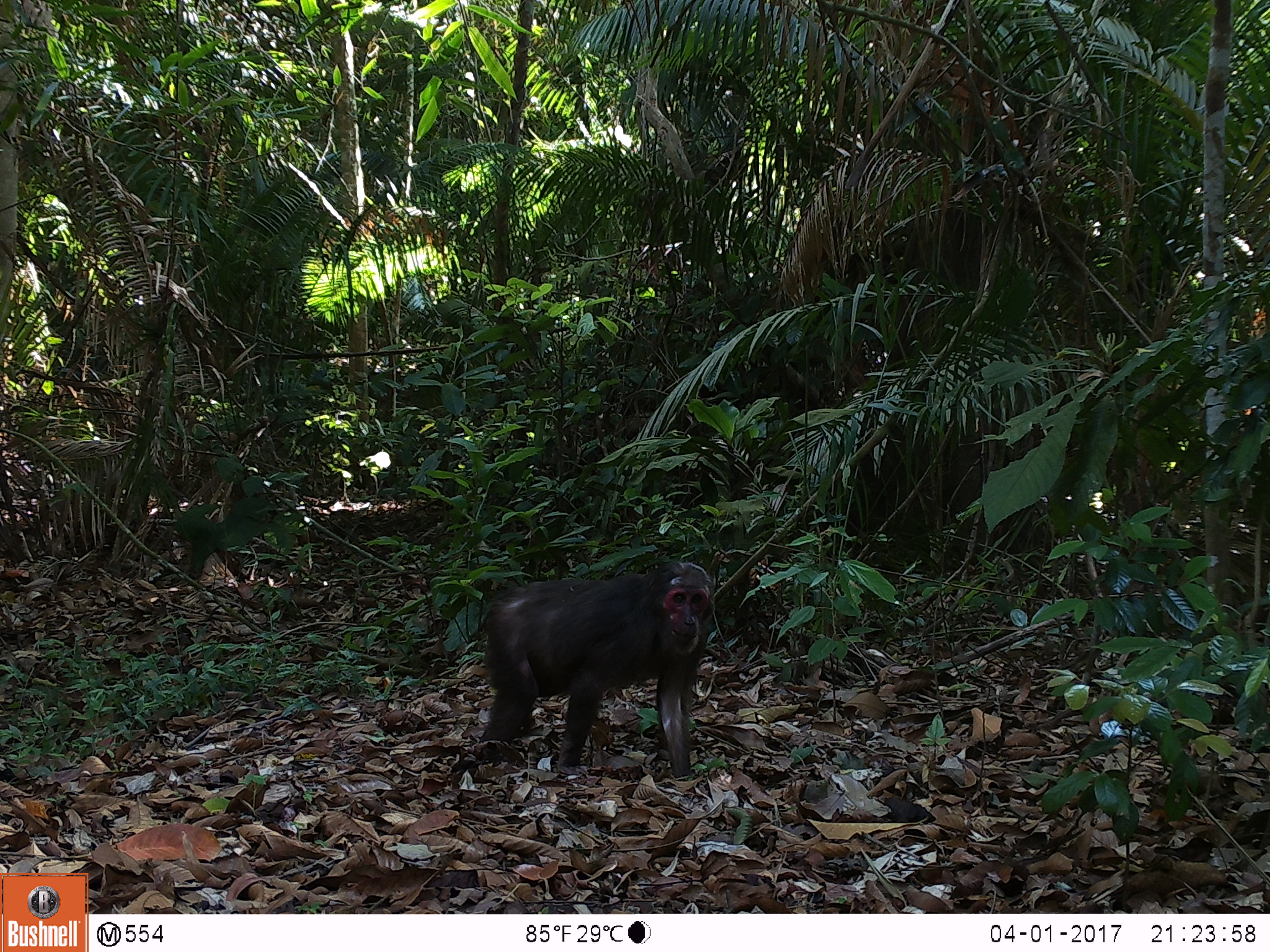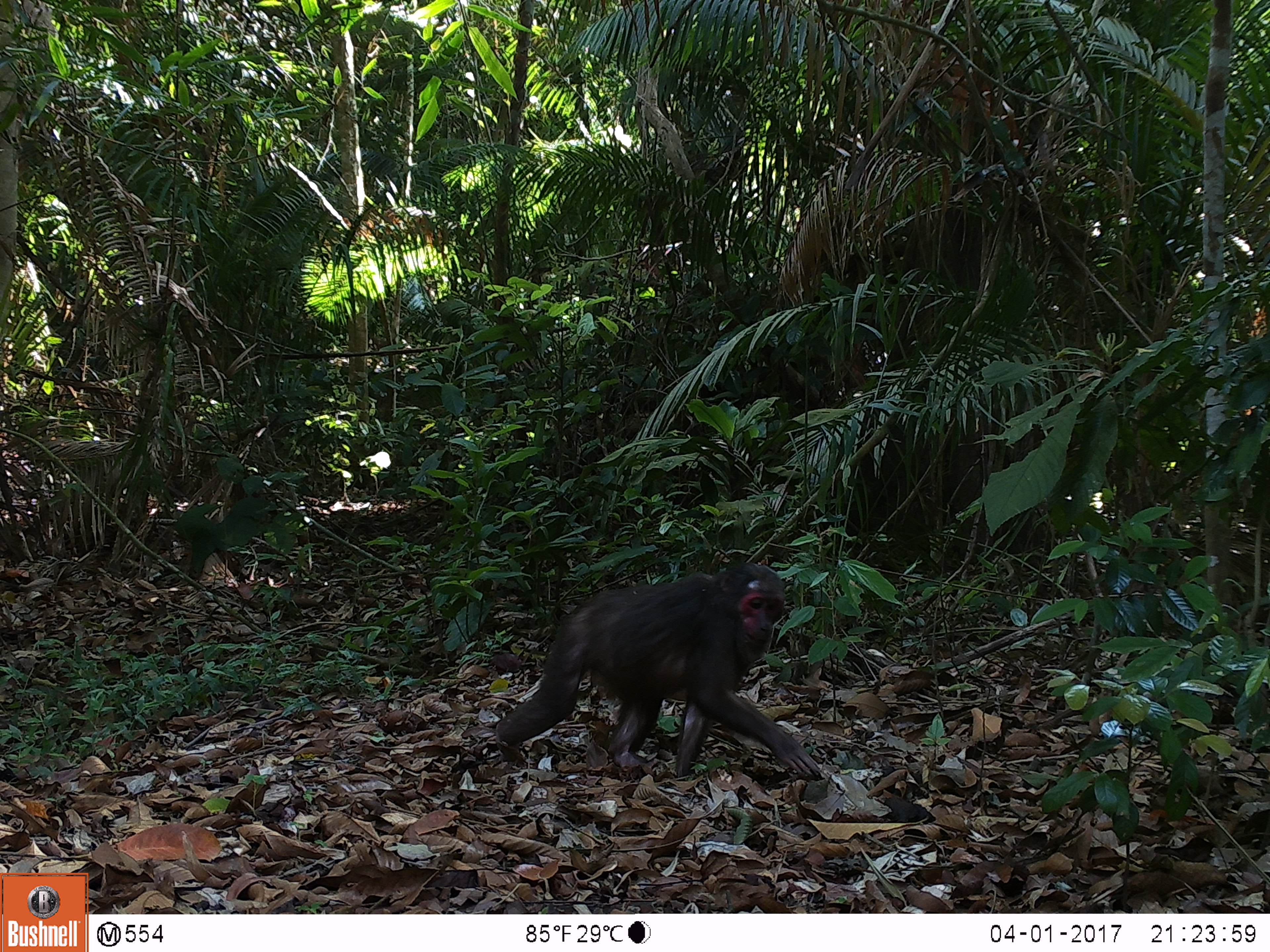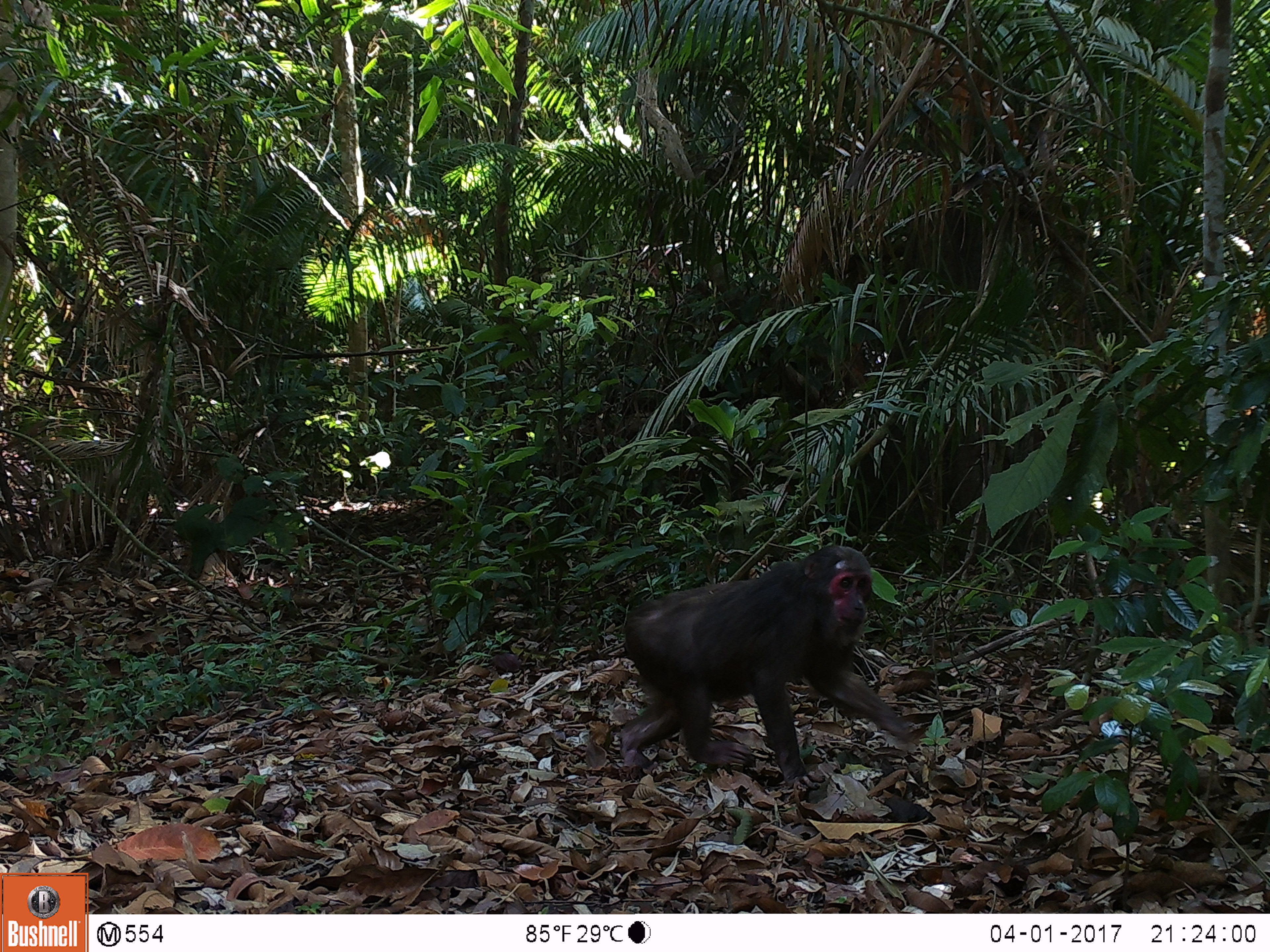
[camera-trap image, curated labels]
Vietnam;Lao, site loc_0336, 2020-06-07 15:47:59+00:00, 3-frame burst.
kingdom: Animalia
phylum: Chordata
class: Mammalia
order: Primates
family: Cercopithecidae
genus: Macaca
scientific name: Macaca arctoides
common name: stump-tailed macaque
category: stump tailed macaque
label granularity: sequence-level